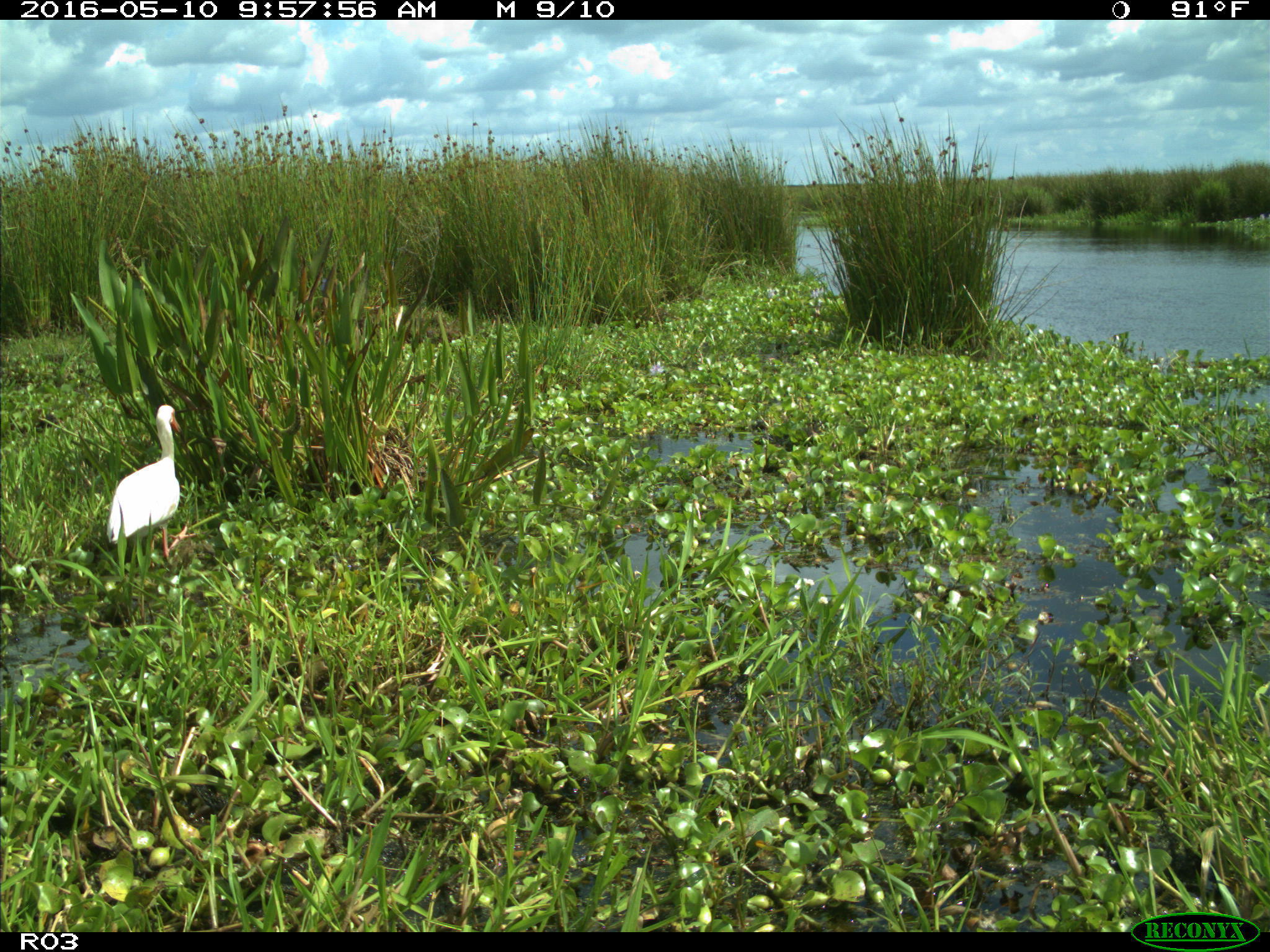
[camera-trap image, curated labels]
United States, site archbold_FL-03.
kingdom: Animalia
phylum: Chordata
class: Aves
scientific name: Aves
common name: birds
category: unidentified bird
Unidentified bird (birds) (Aves).